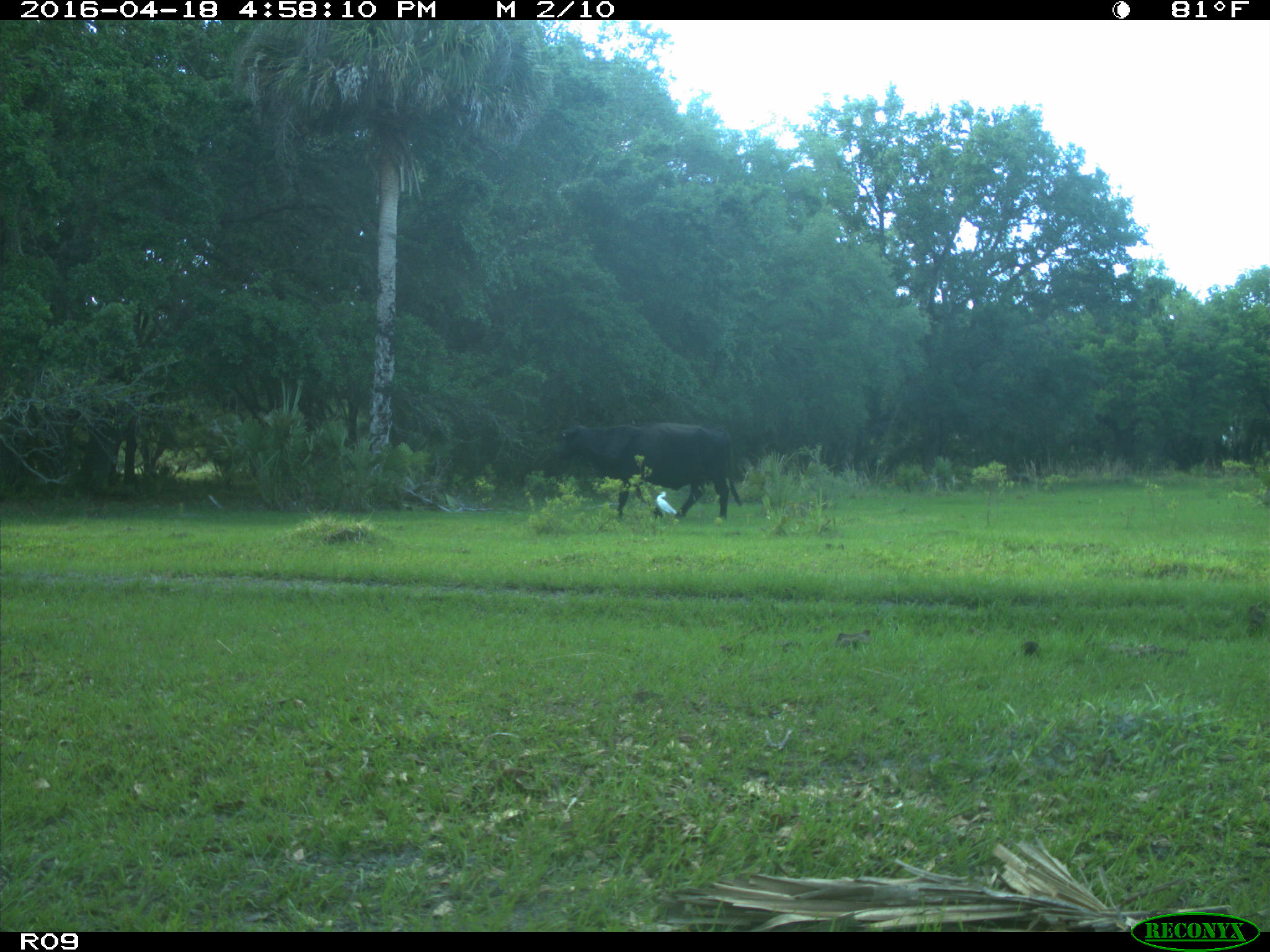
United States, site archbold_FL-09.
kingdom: Animalia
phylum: Chordata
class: Mammalia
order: Artiodactyla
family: Bovidae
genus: Bos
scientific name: Bos taurus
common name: domestic cow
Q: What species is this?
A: Bos taurus (domestic cow).